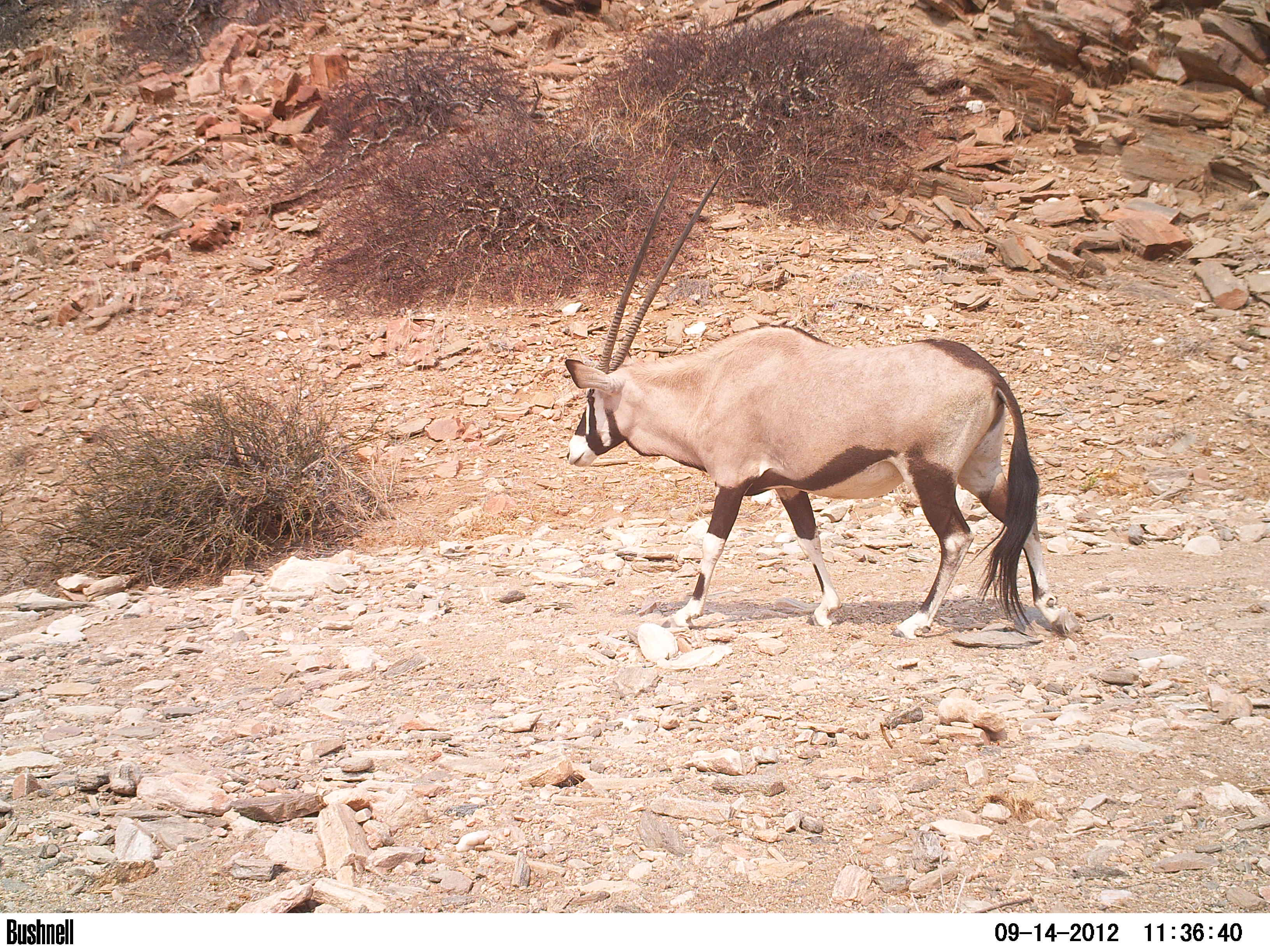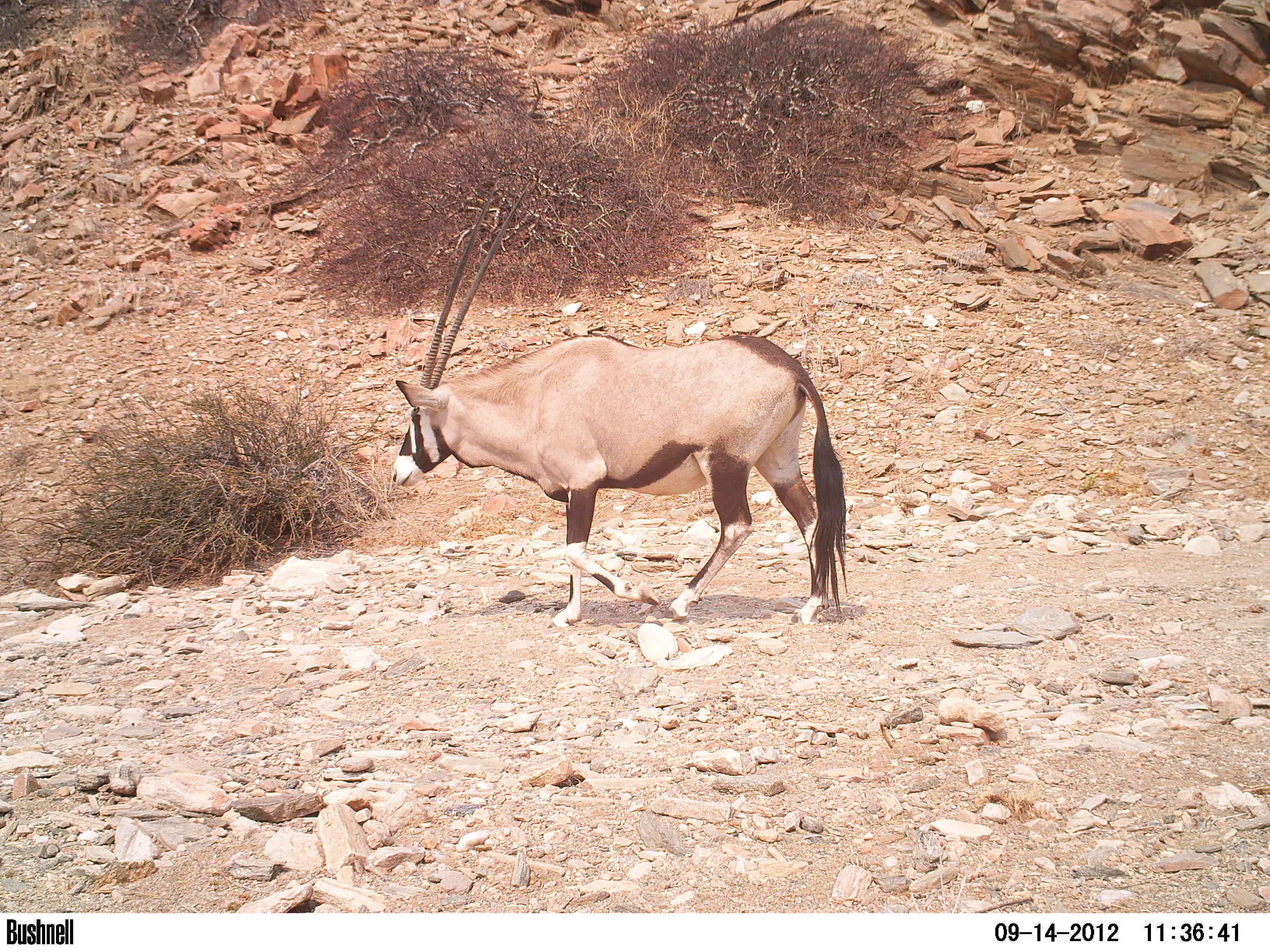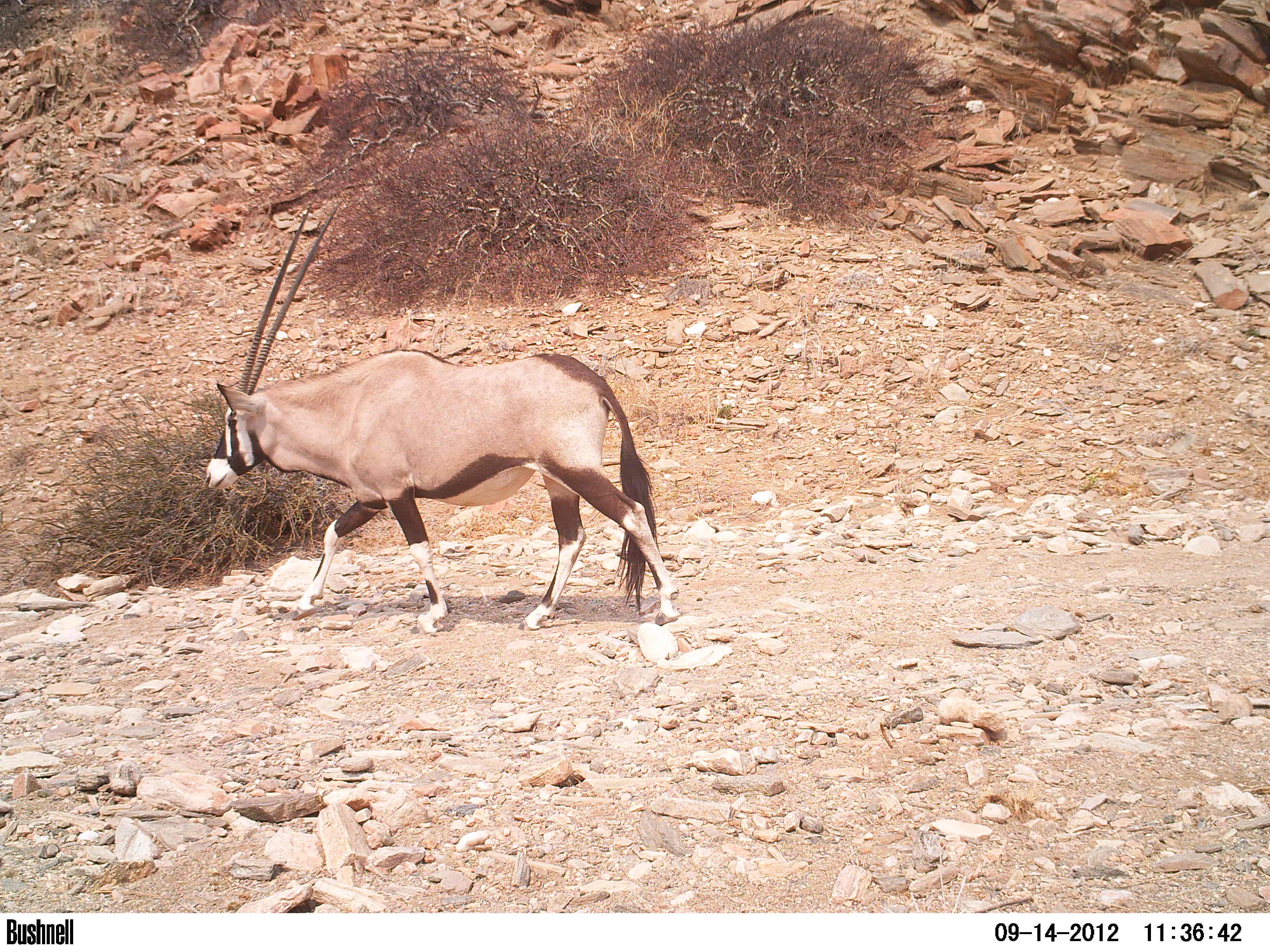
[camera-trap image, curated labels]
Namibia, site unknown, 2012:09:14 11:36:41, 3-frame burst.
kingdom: Animalia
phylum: Chordata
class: Mammalia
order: Artiodactyla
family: Bovidae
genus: Oryx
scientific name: Oryx gazella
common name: gemsbok